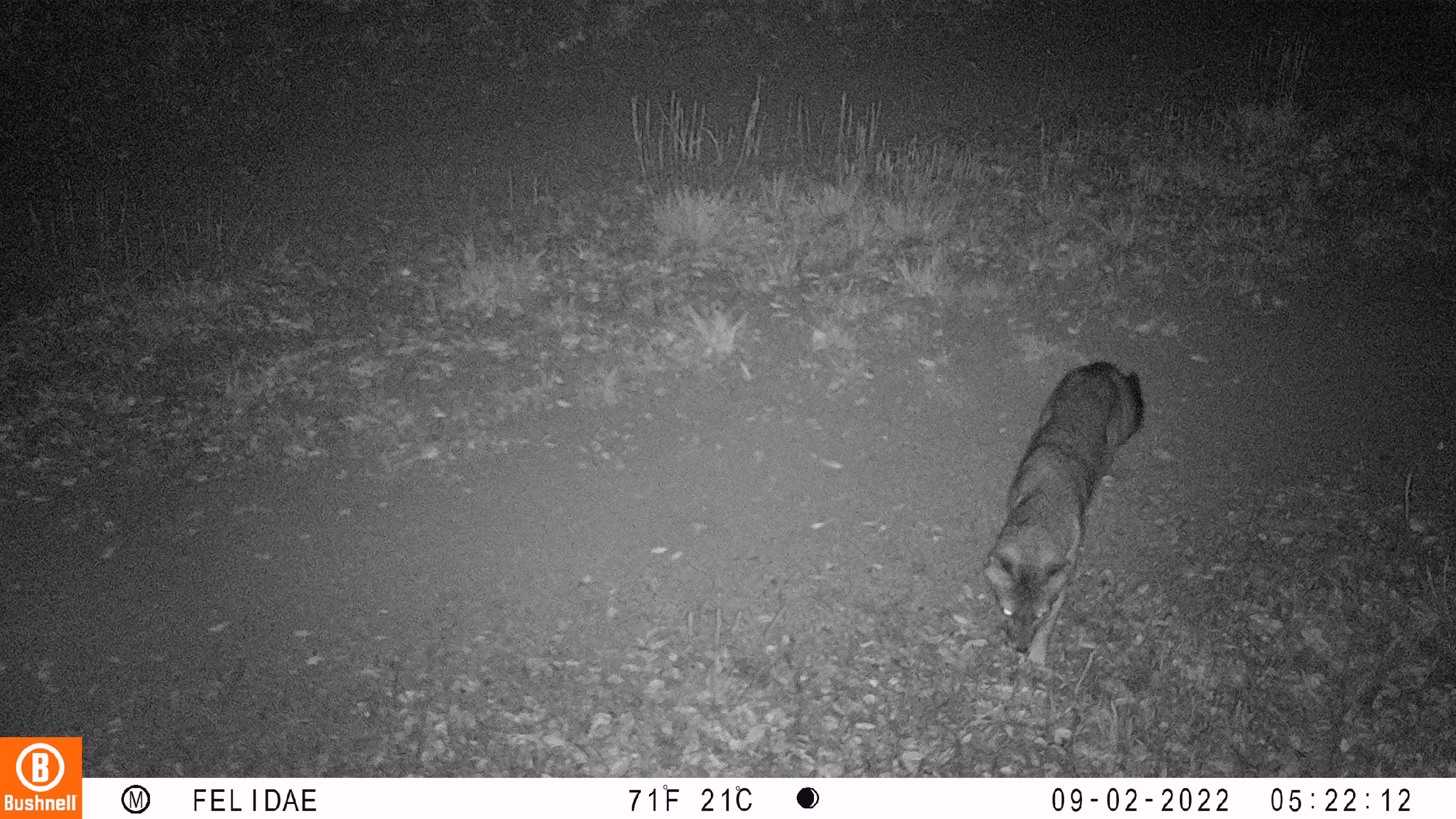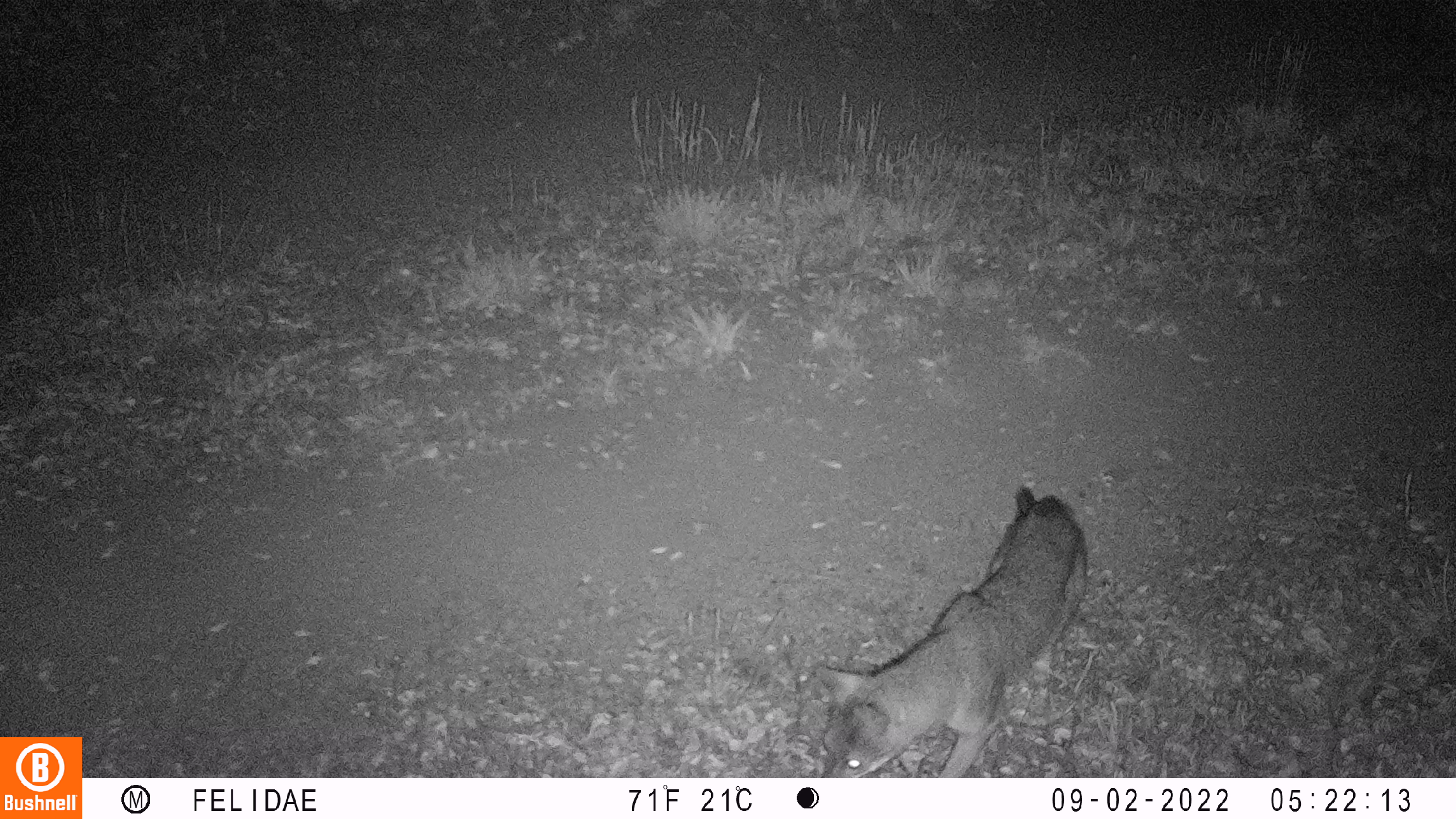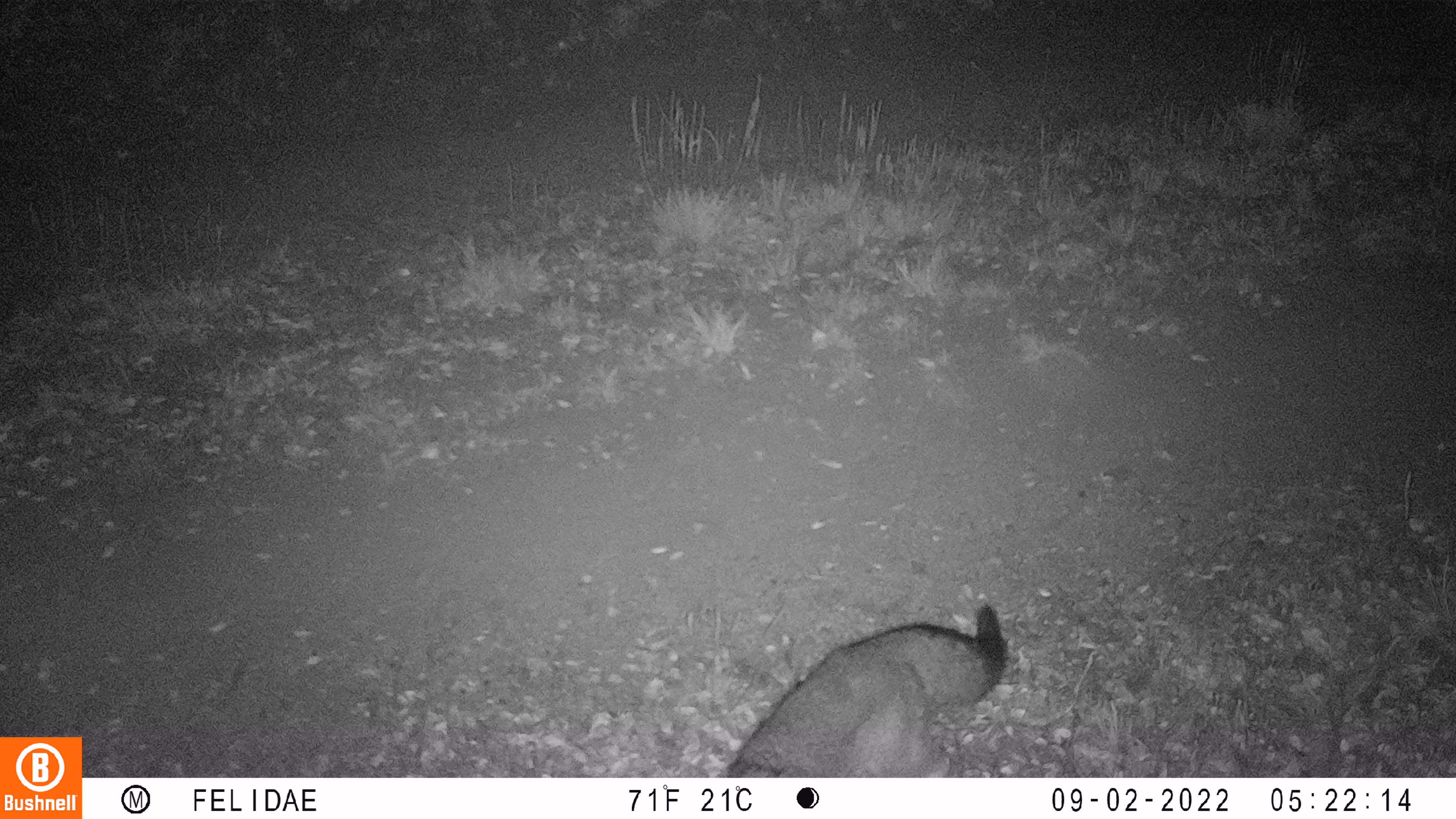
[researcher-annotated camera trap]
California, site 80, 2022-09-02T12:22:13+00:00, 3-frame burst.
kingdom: Animalia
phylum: Chordata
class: Mammalia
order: Carnivora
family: Canidae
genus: Urocyon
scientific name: Urocyon cinereoargenteus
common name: gray fox